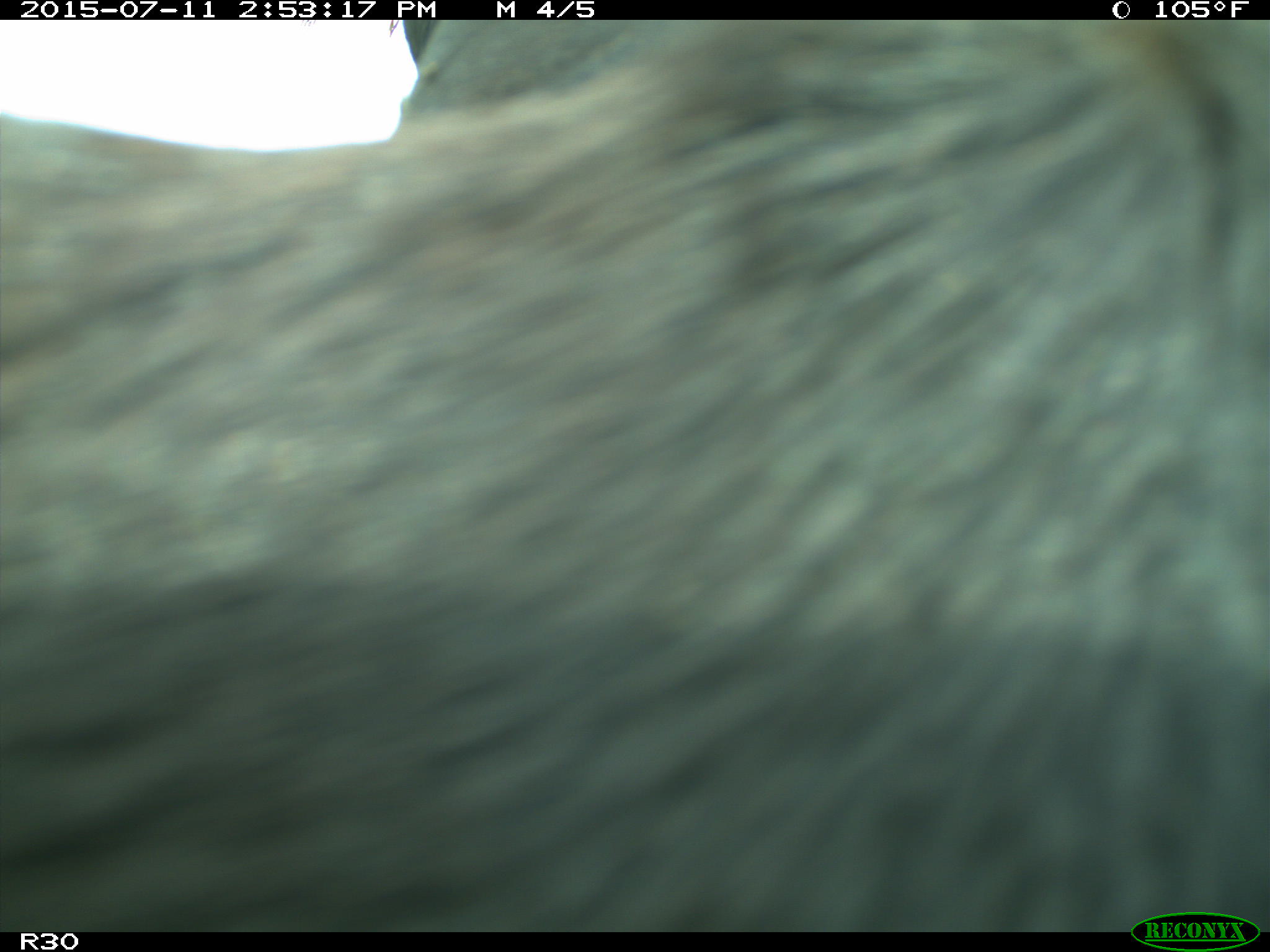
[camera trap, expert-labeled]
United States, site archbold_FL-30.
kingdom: Animalia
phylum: Chordata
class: Mammalia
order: Artiodactyla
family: Bovidae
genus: Bos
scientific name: Bos taurus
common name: domestic cow